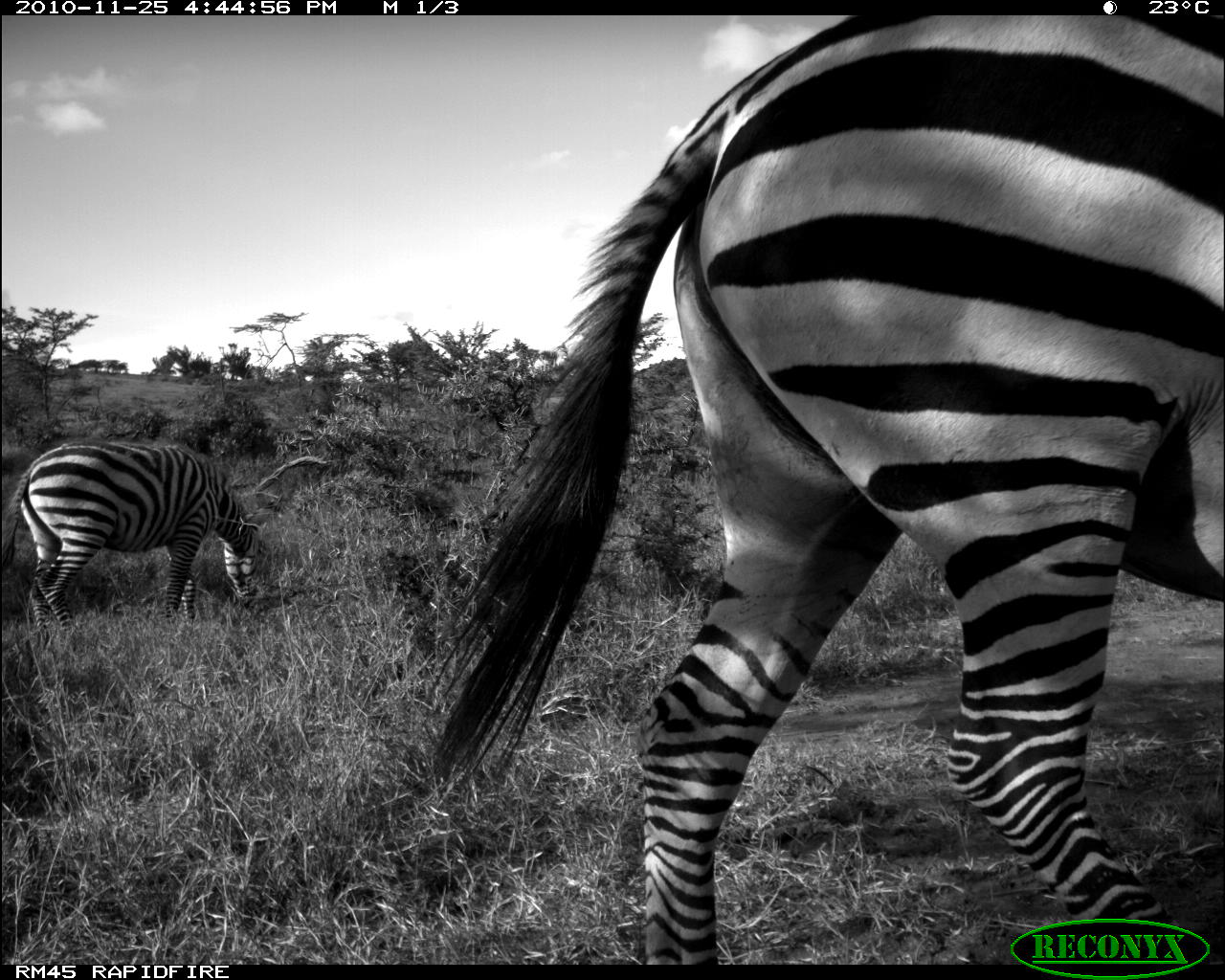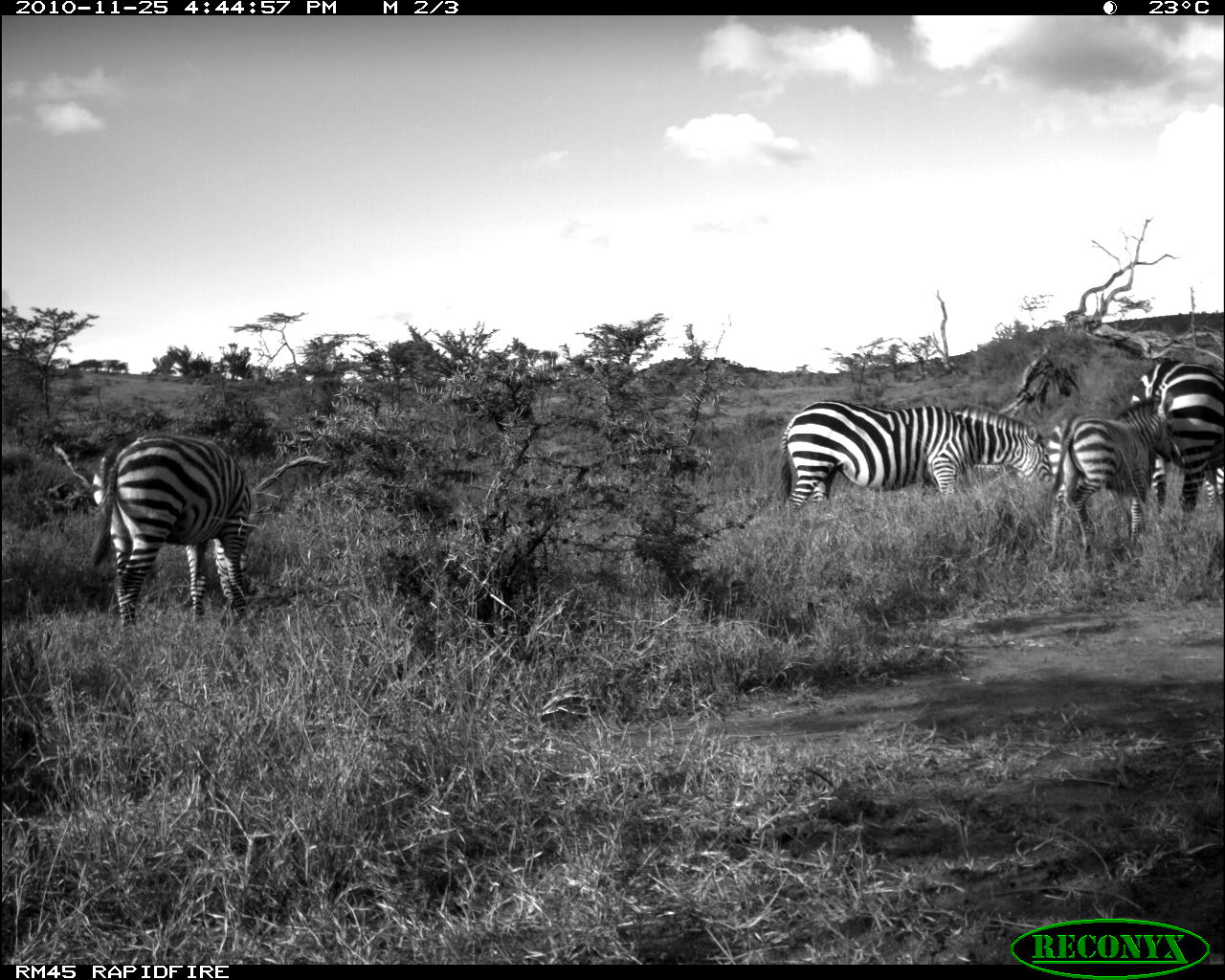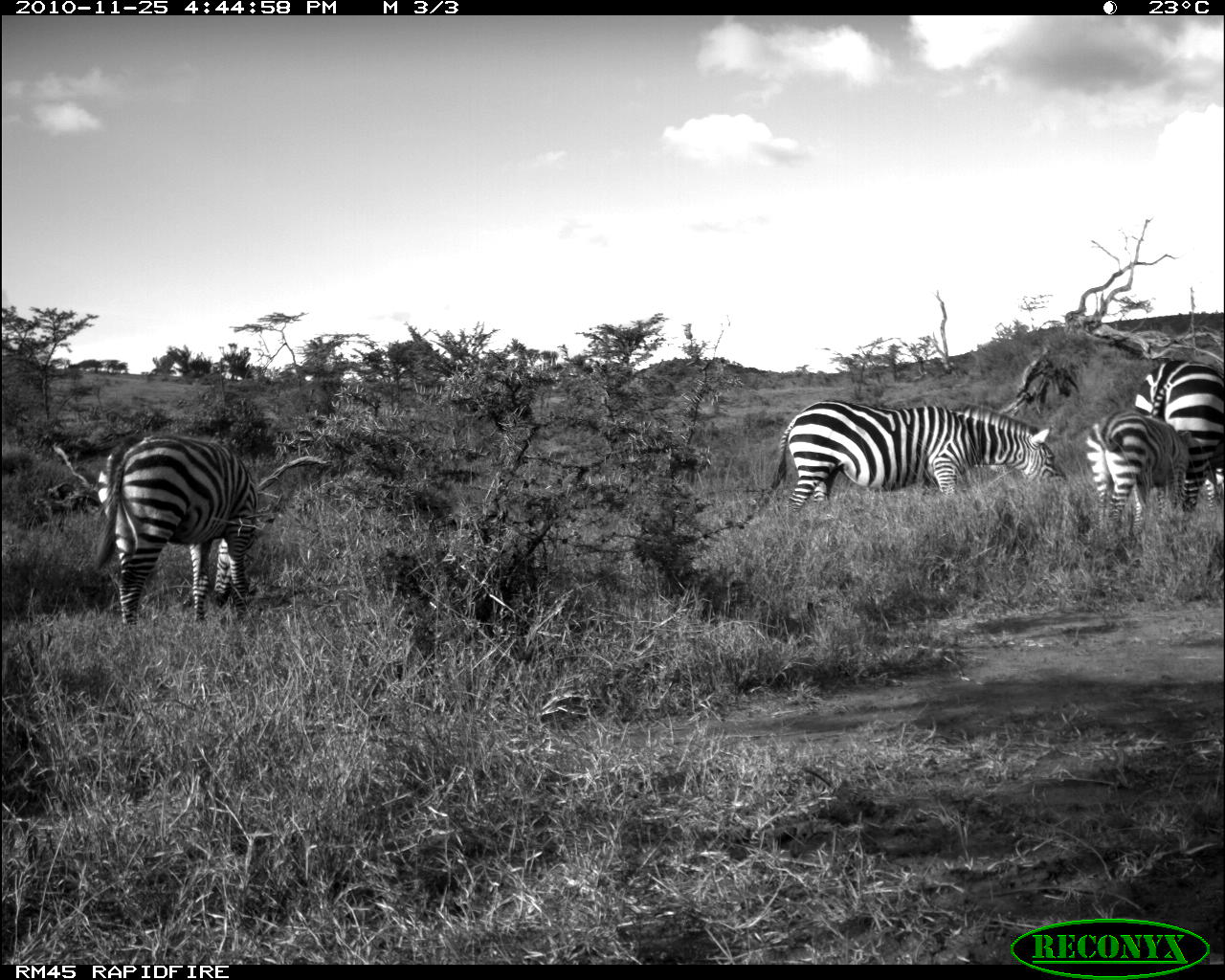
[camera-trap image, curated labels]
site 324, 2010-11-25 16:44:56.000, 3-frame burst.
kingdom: Animalia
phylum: Chordata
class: Mammalia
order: Perissodactyla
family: Equidae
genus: Equus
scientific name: Equus quagga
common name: plains zebra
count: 2